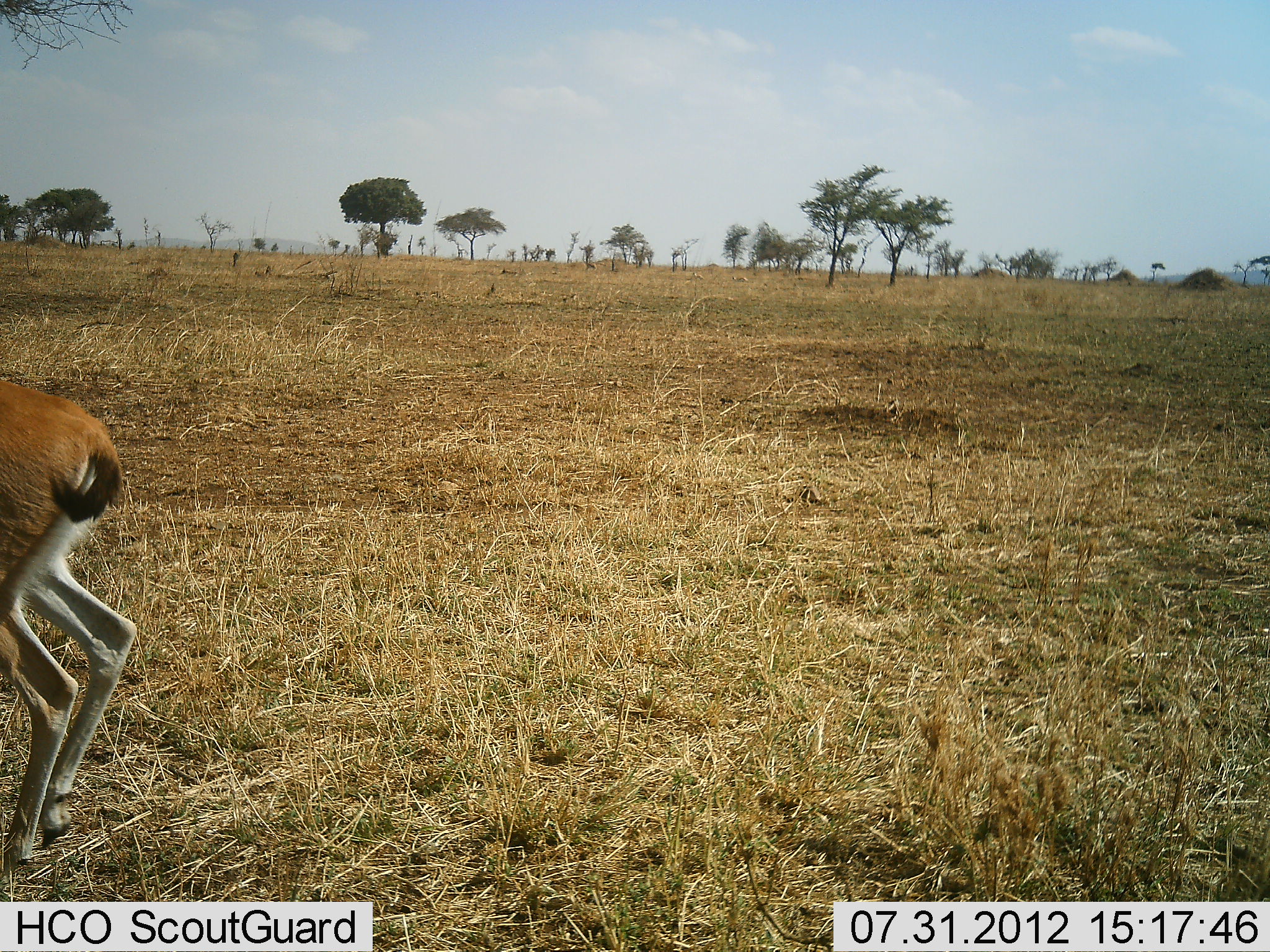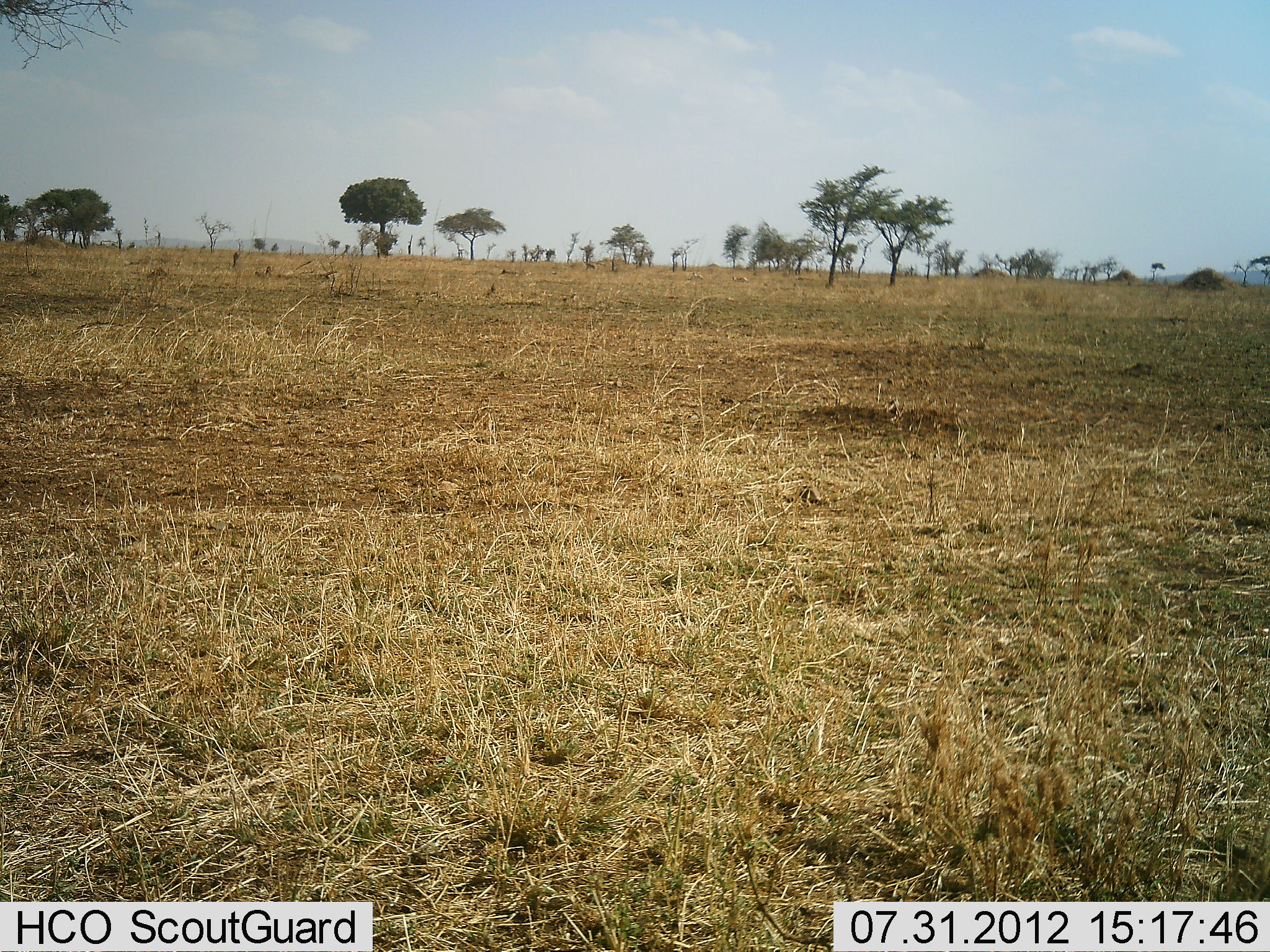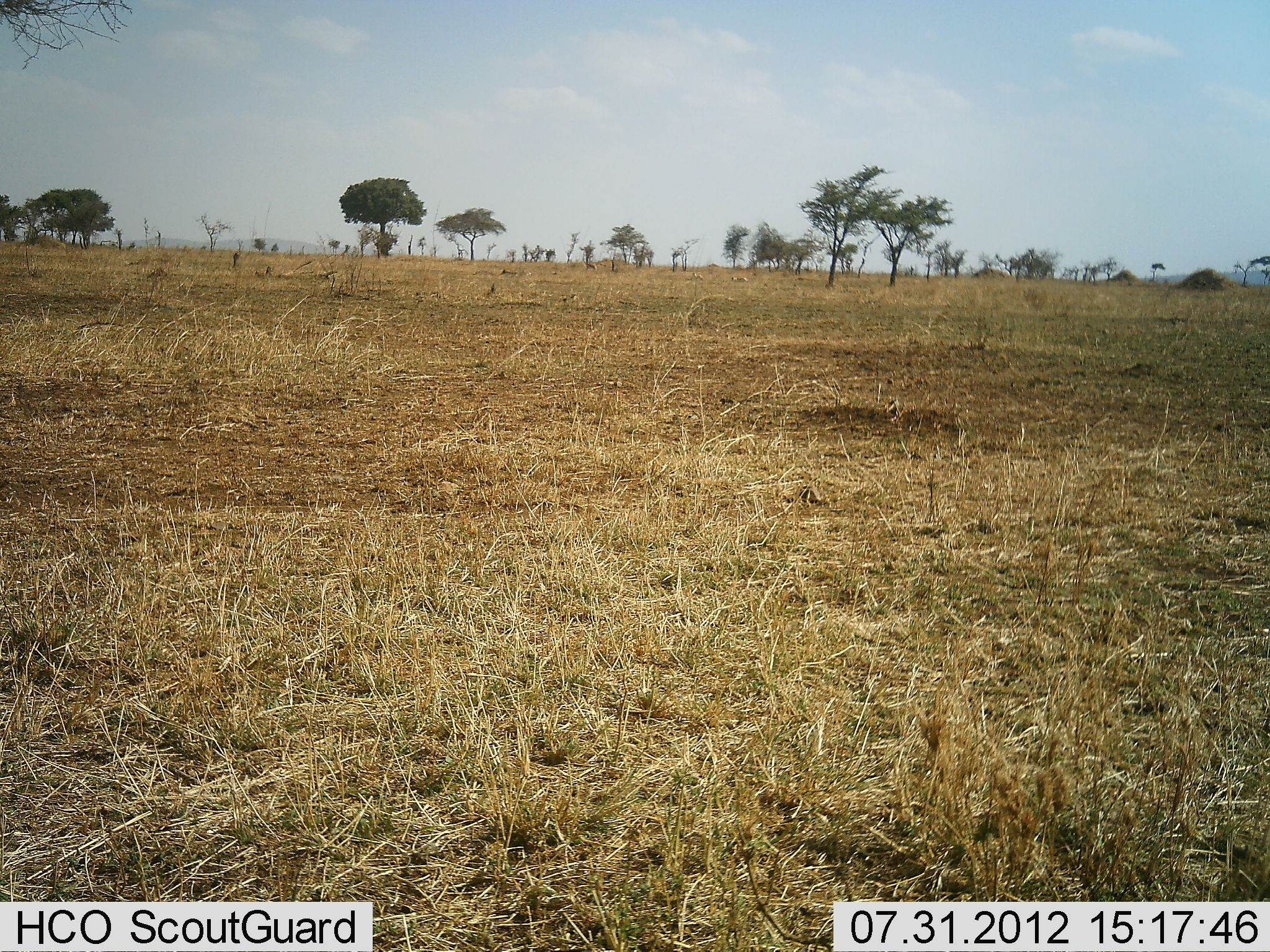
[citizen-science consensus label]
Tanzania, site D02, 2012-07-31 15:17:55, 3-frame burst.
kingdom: Animalia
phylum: Chordata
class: Mammalia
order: Artiodactyla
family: Bovidae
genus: Eudorcas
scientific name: Eudorcas thomsonii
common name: thomson's gazelle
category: gazellethomsons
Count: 1.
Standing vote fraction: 0%.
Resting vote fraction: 0%.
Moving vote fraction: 100%.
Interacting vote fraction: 0%.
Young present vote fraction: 0%.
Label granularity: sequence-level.